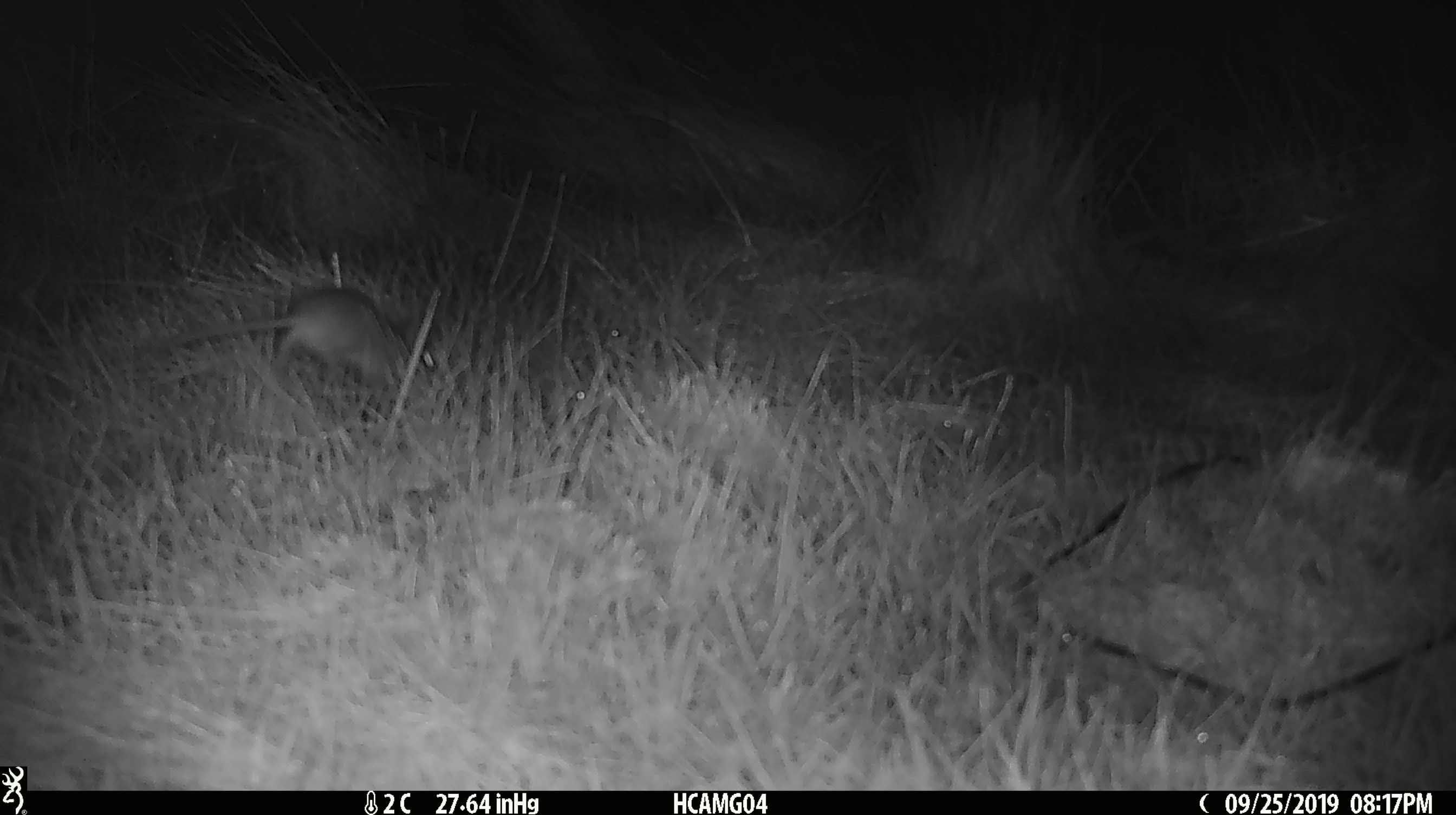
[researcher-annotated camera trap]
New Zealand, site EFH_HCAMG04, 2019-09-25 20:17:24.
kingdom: Animalia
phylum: Chordata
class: Mammalia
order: Rodentia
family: Muridae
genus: Mus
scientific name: Mus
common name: mouse